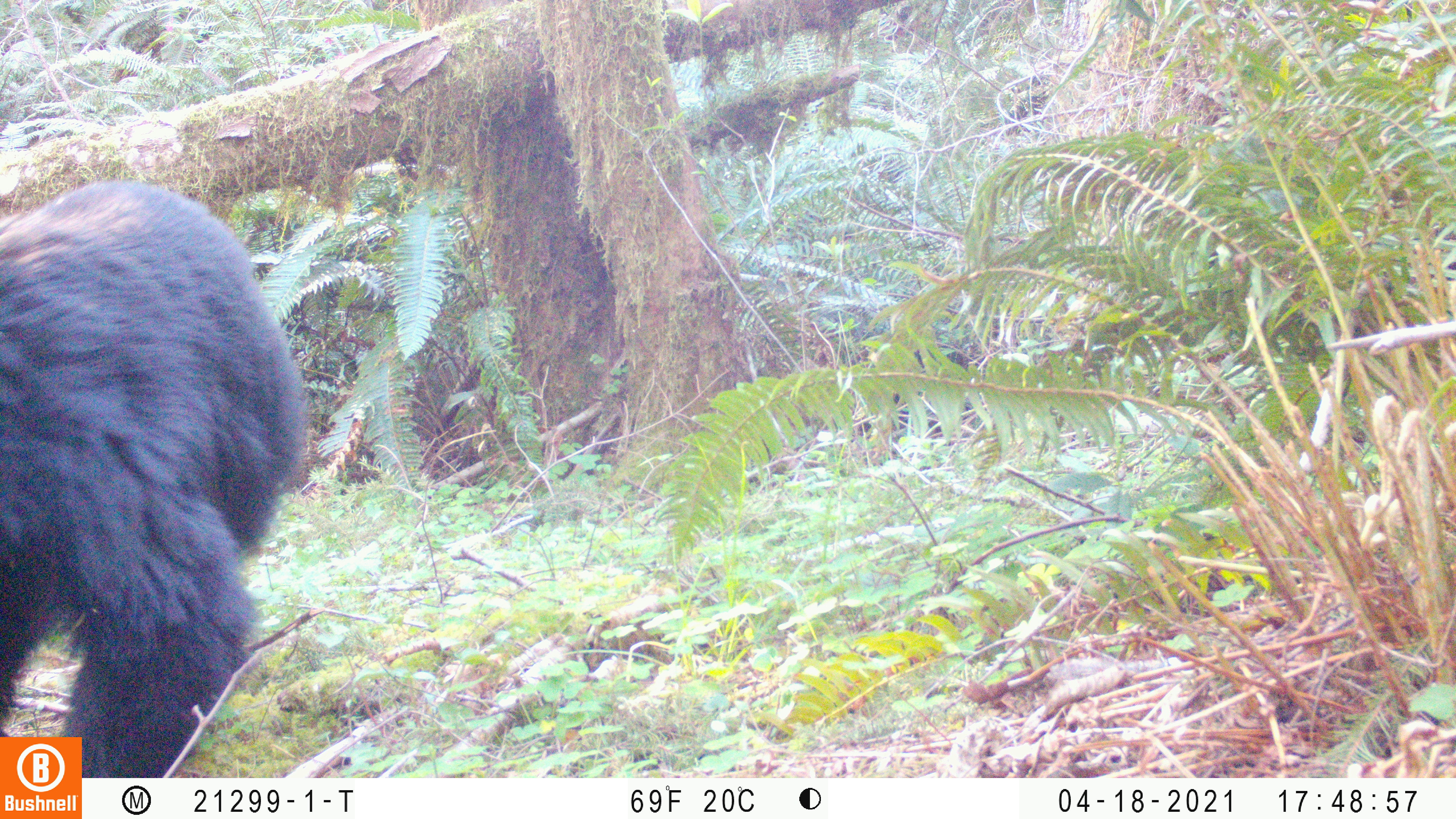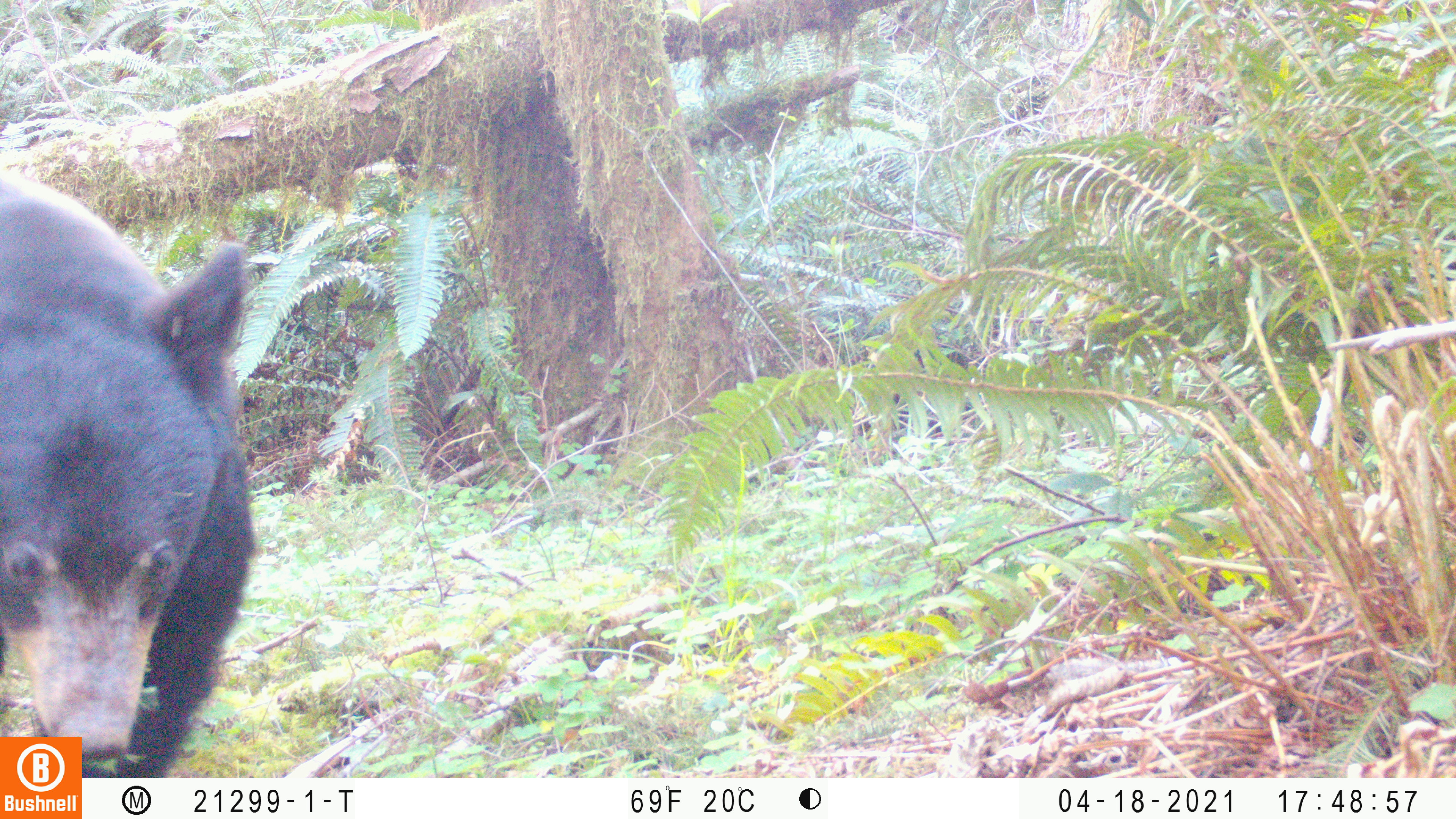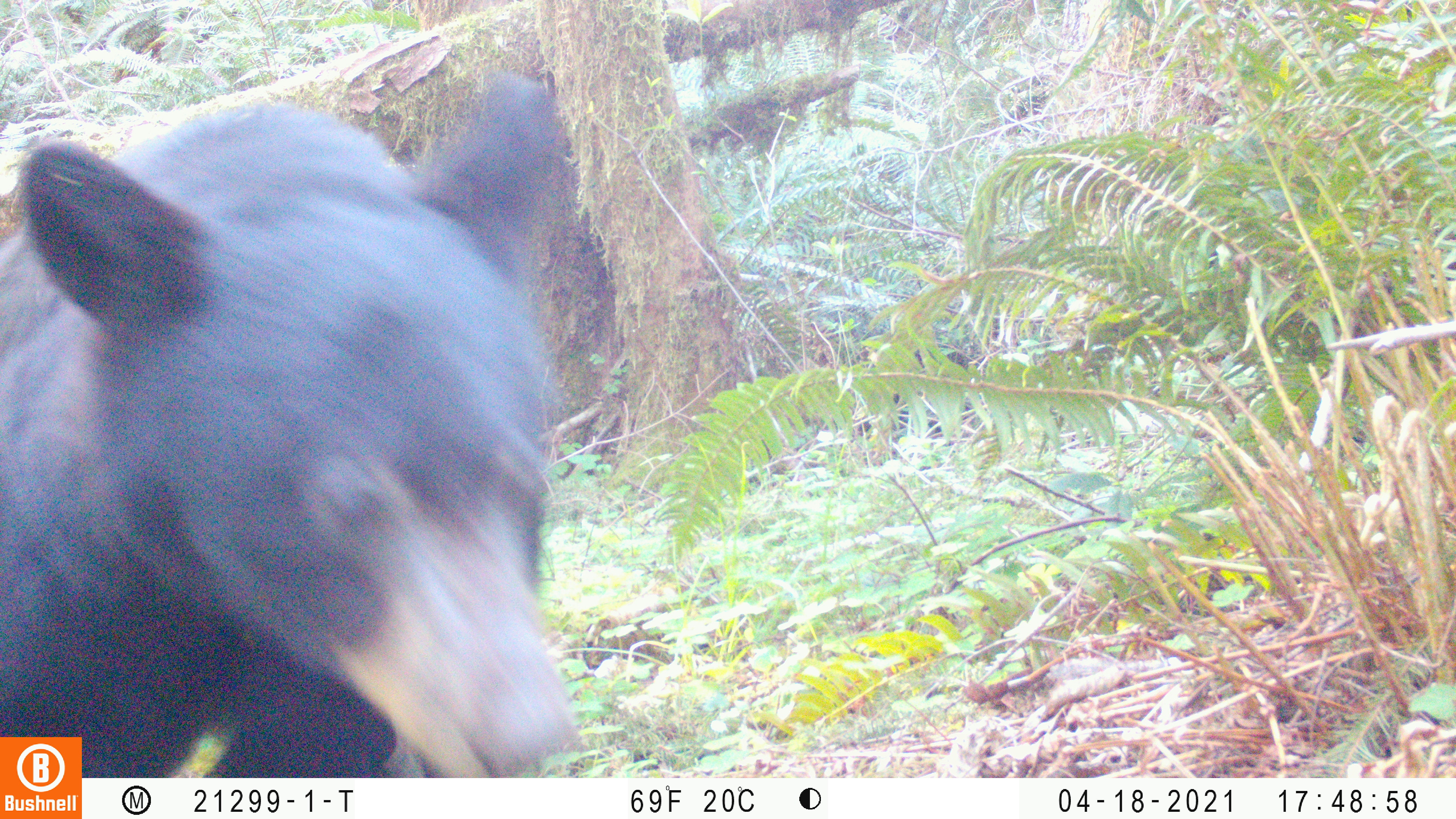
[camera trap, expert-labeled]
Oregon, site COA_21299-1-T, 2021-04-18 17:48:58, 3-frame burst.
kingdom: Animalia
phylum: Chordata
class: Mammalia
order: Carnivora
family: Ursidae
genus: Ursus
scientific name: Ursus americanus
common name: american black bear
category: black bear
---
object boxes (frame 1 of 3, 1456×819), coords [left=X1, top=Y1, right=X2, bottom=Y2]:
black bear: [left=3, top=172, right=325, bottom=732]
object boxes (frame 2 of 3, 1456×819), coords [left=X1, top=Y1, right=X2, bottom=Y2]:
black bear: [left=2, top=149, right=269, bottom=731]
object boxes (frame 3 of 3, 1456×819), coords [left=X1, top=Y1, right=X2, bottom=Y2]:
black bear: [left=2, top=63, right=586, bottom=732]